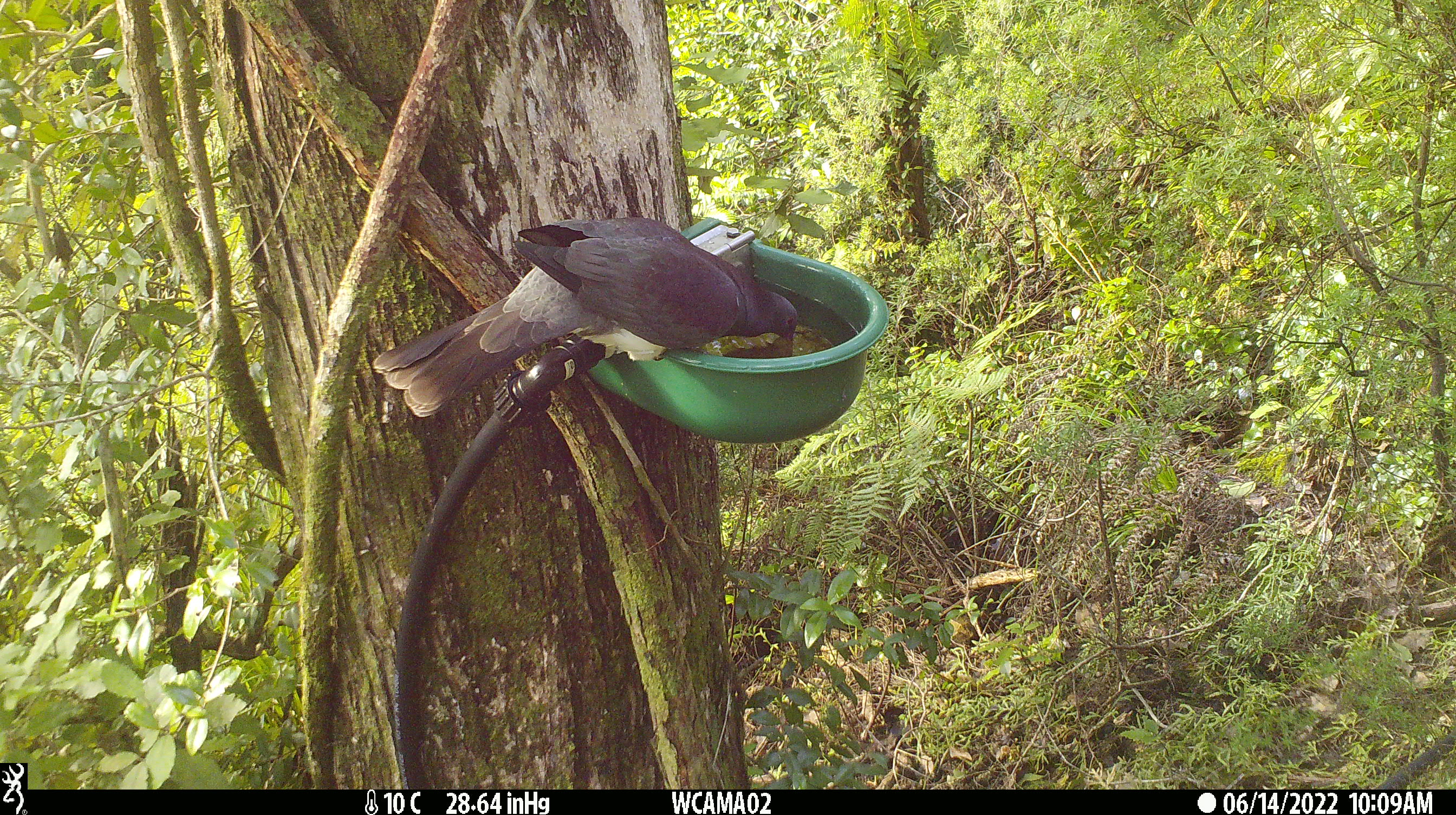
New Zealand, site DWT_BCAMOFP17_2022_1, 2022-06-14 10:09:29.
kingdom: Animalia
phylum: Chordata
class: Aves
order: Columbiformes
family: Columbidae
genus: Hemiphaga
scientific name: Hemiphaga novaeseelandiae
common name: new zealand pigeon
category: kereru